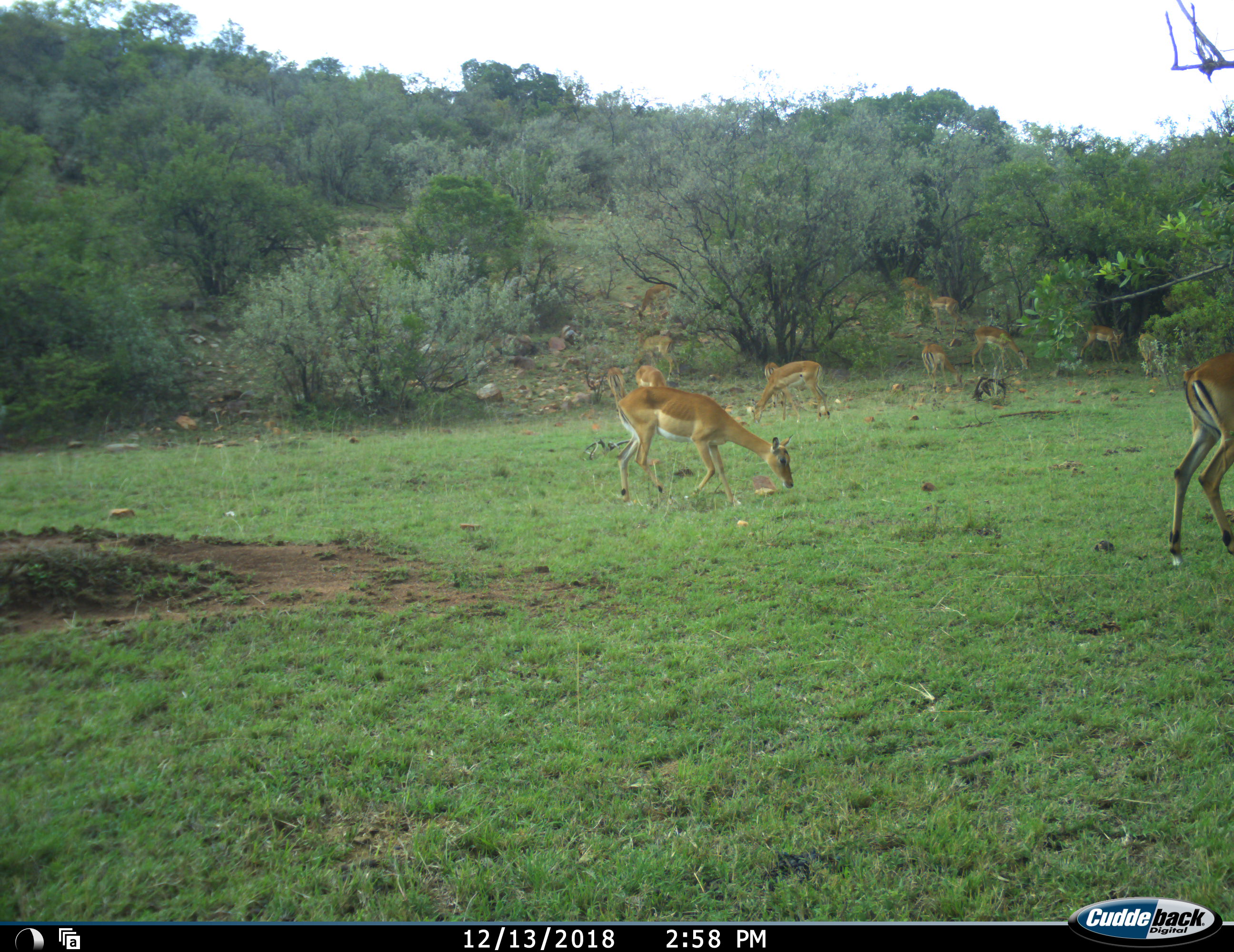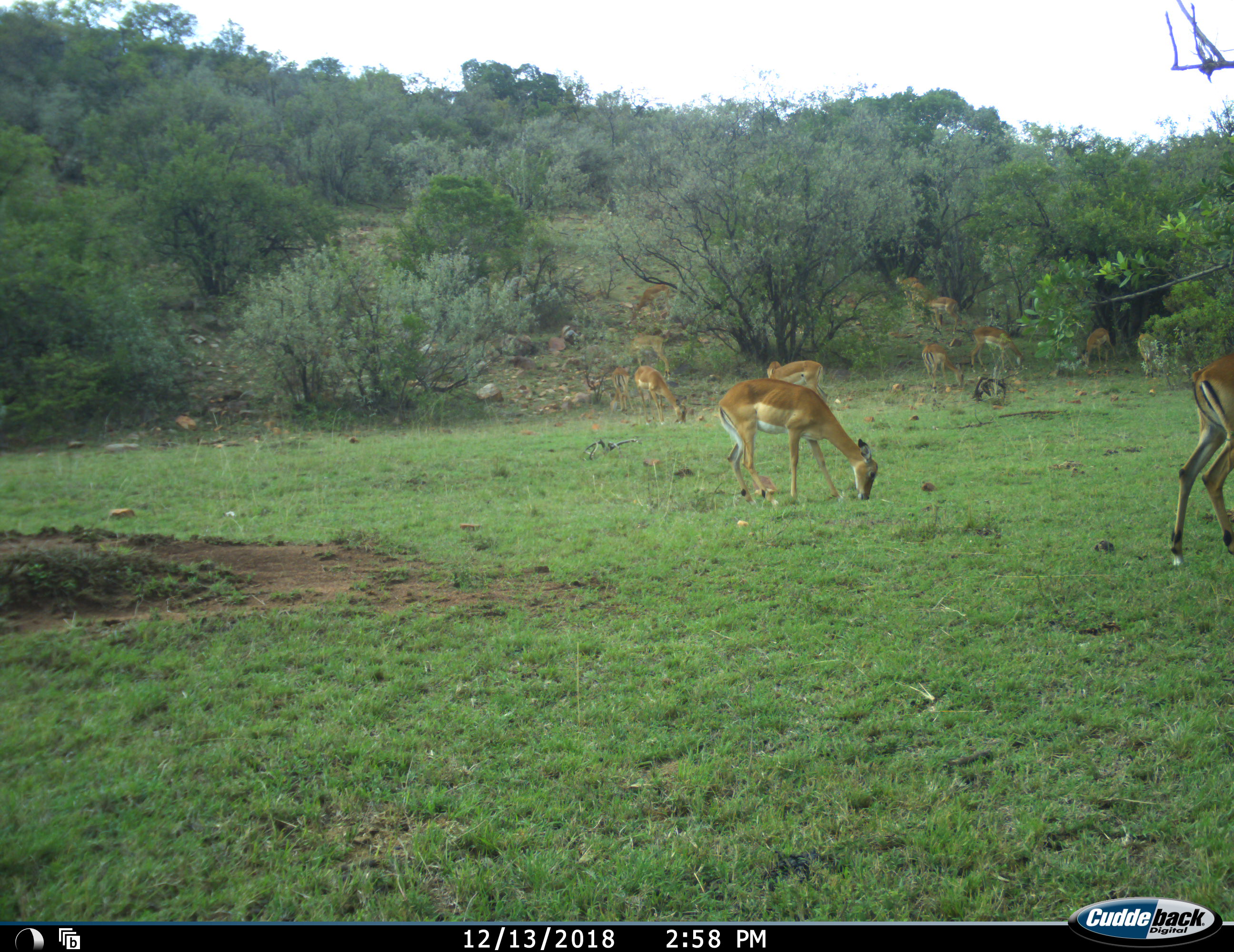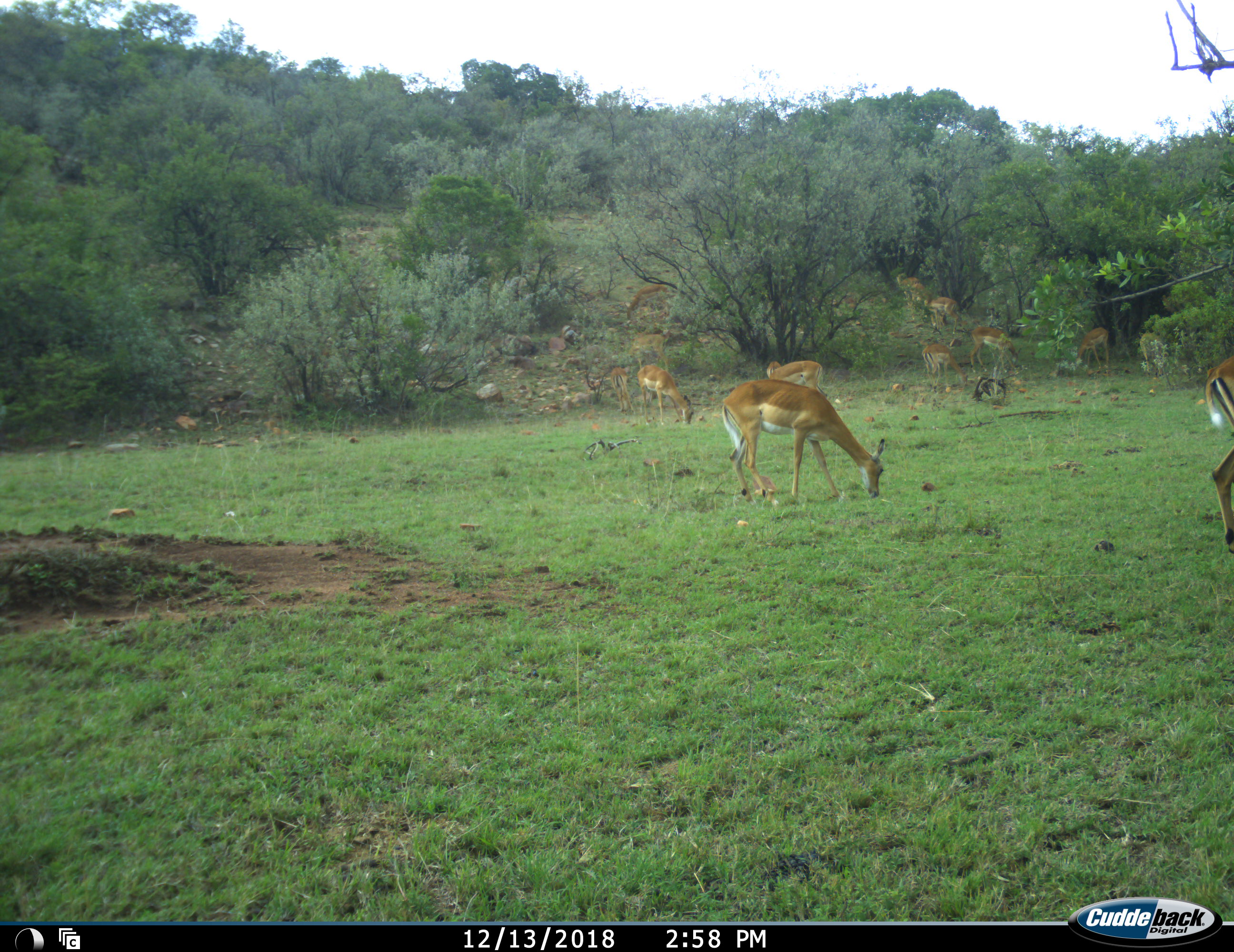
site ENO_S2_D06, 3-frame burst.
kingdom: Animalia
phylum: Chordata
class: Mammalia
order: Artiodactyla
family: Bovidae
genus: Aepyceros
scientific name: Aepyceros melampus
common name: impala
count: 11-50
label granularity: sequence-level